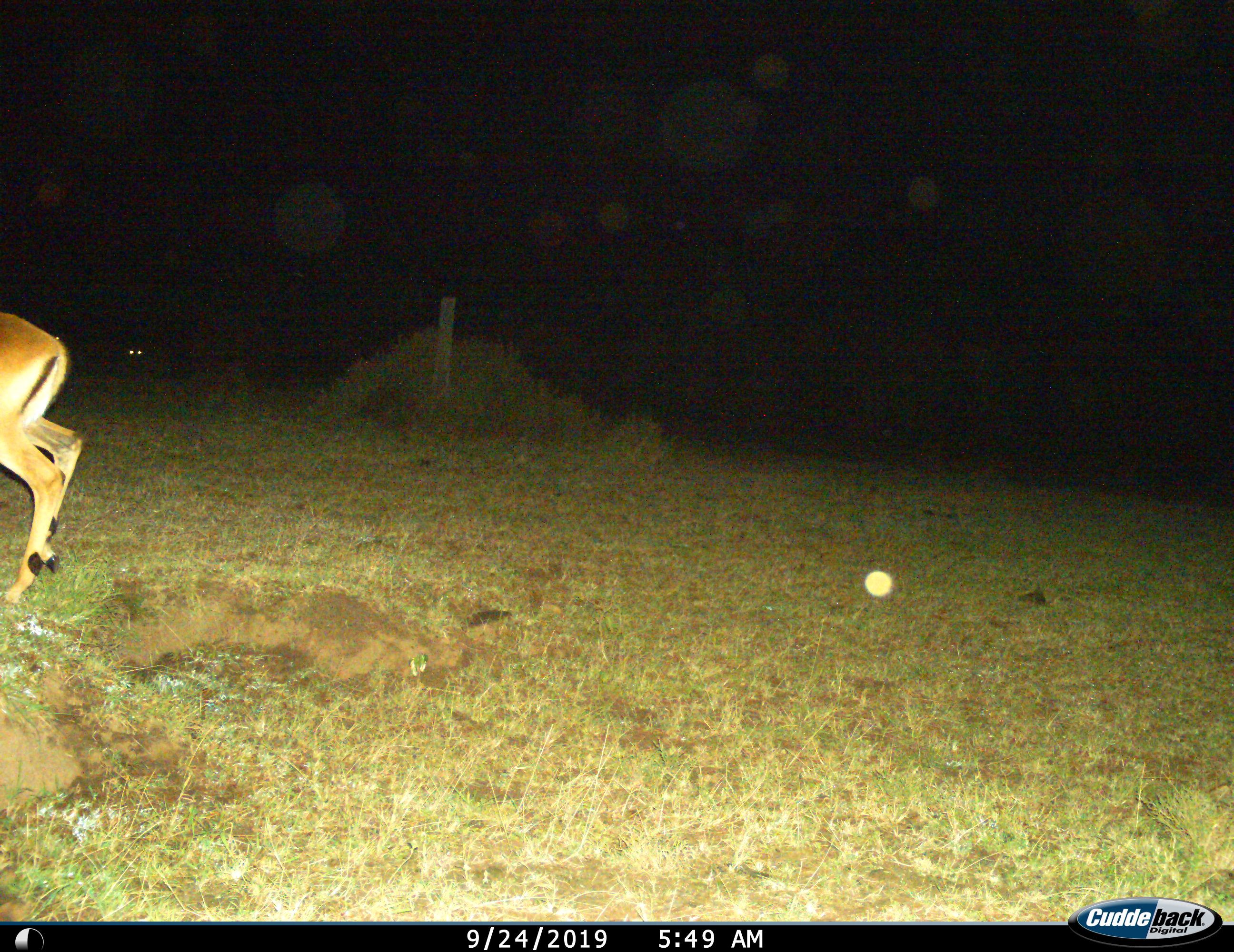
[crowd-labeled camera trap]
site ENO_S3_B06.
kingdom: Animalia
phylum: Chordata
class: Mammalia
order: Artiodactyla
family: Bovidae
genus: Aepyceros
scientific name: Aepyceros melampus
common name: impala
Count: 1.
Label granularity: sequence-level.